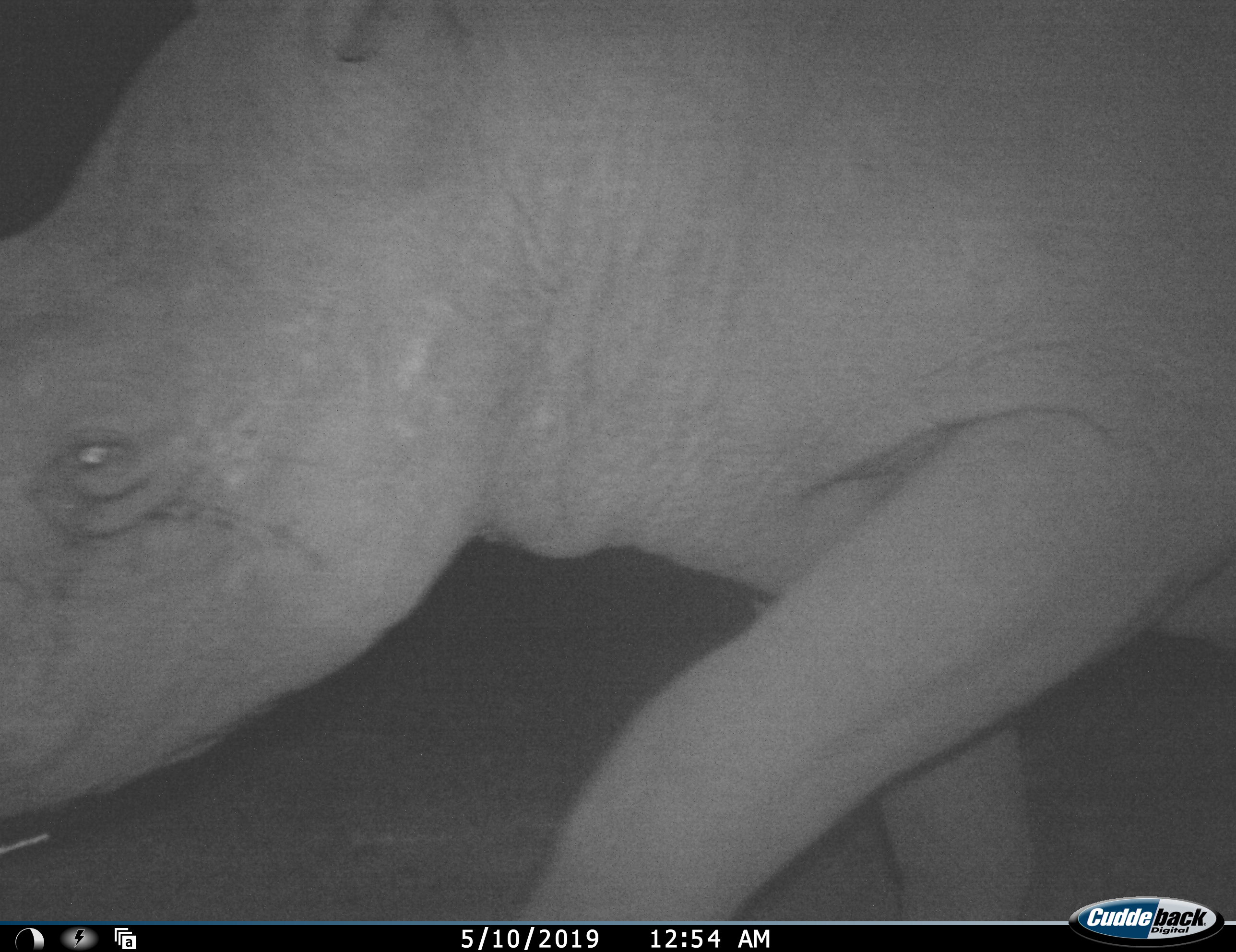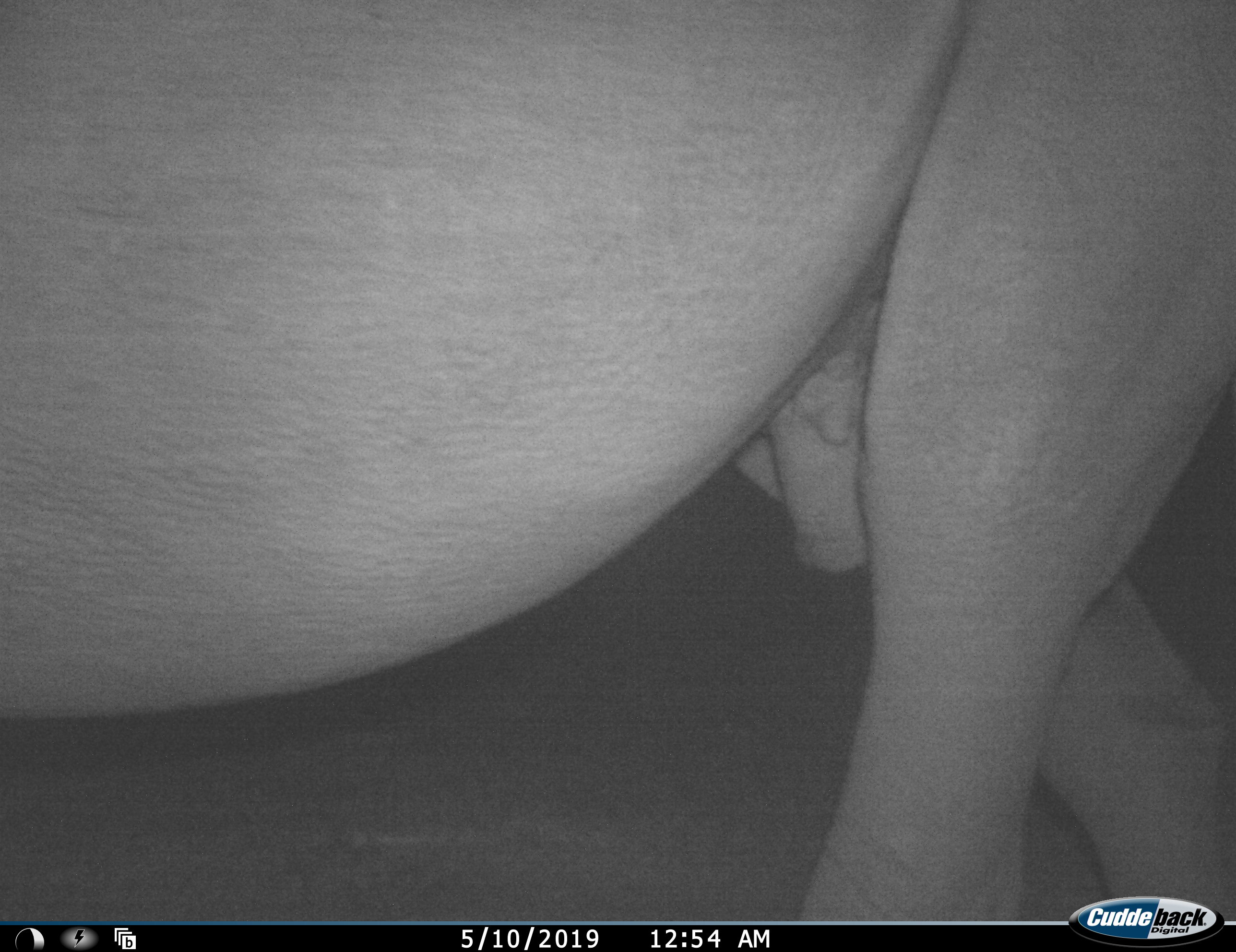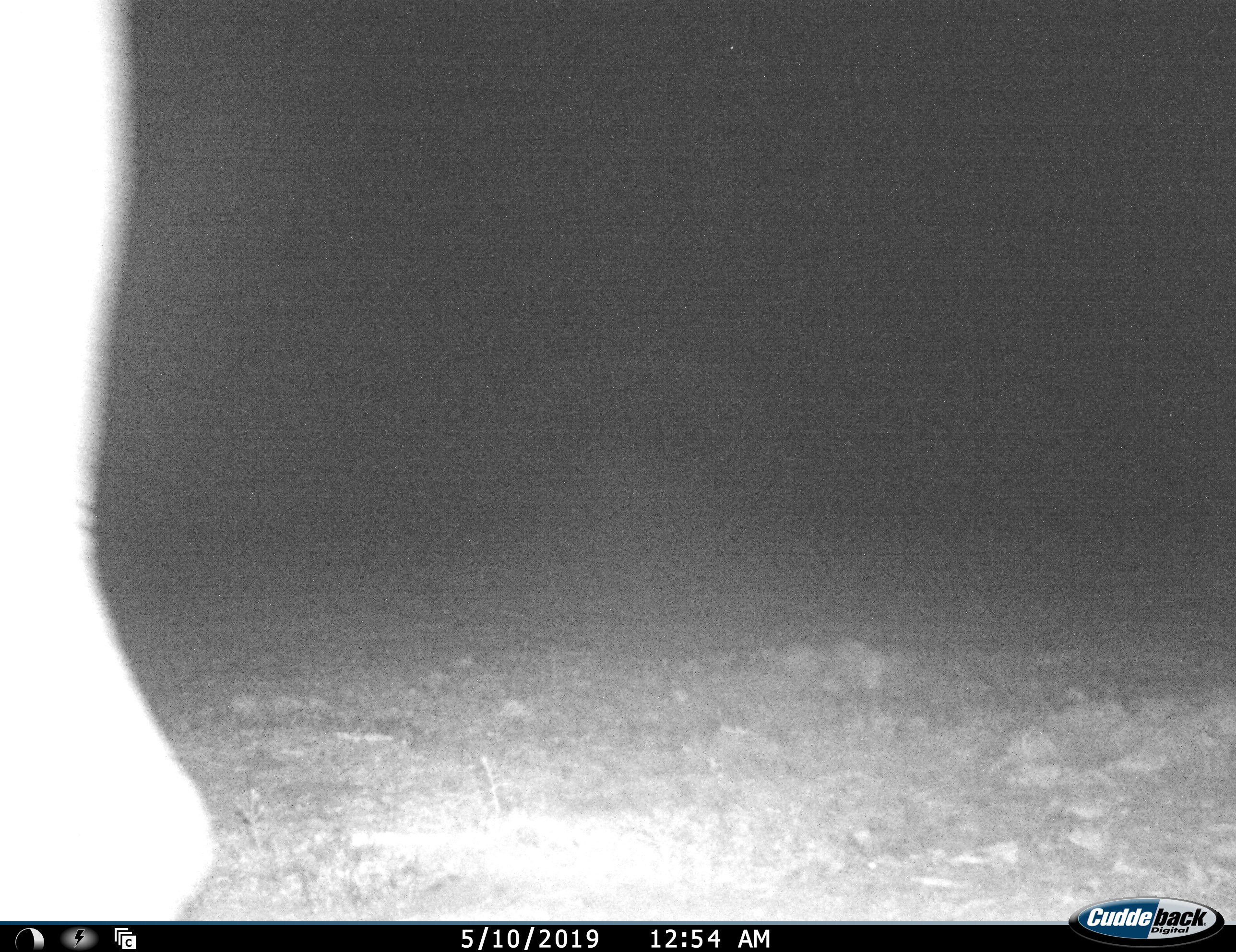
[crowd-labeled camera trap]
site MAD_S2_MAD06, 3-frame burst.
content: unidentified animal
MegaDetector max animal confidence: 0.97